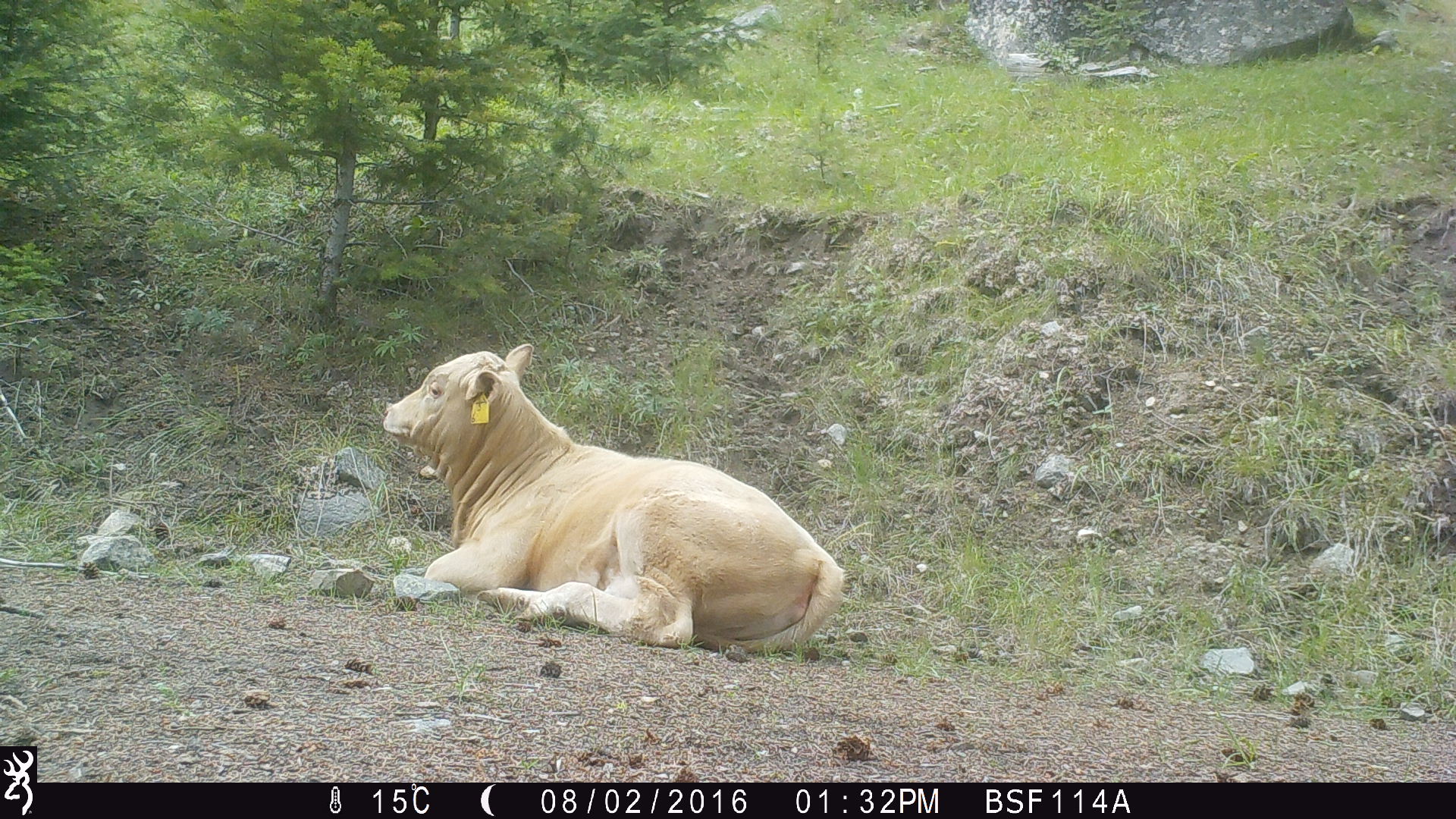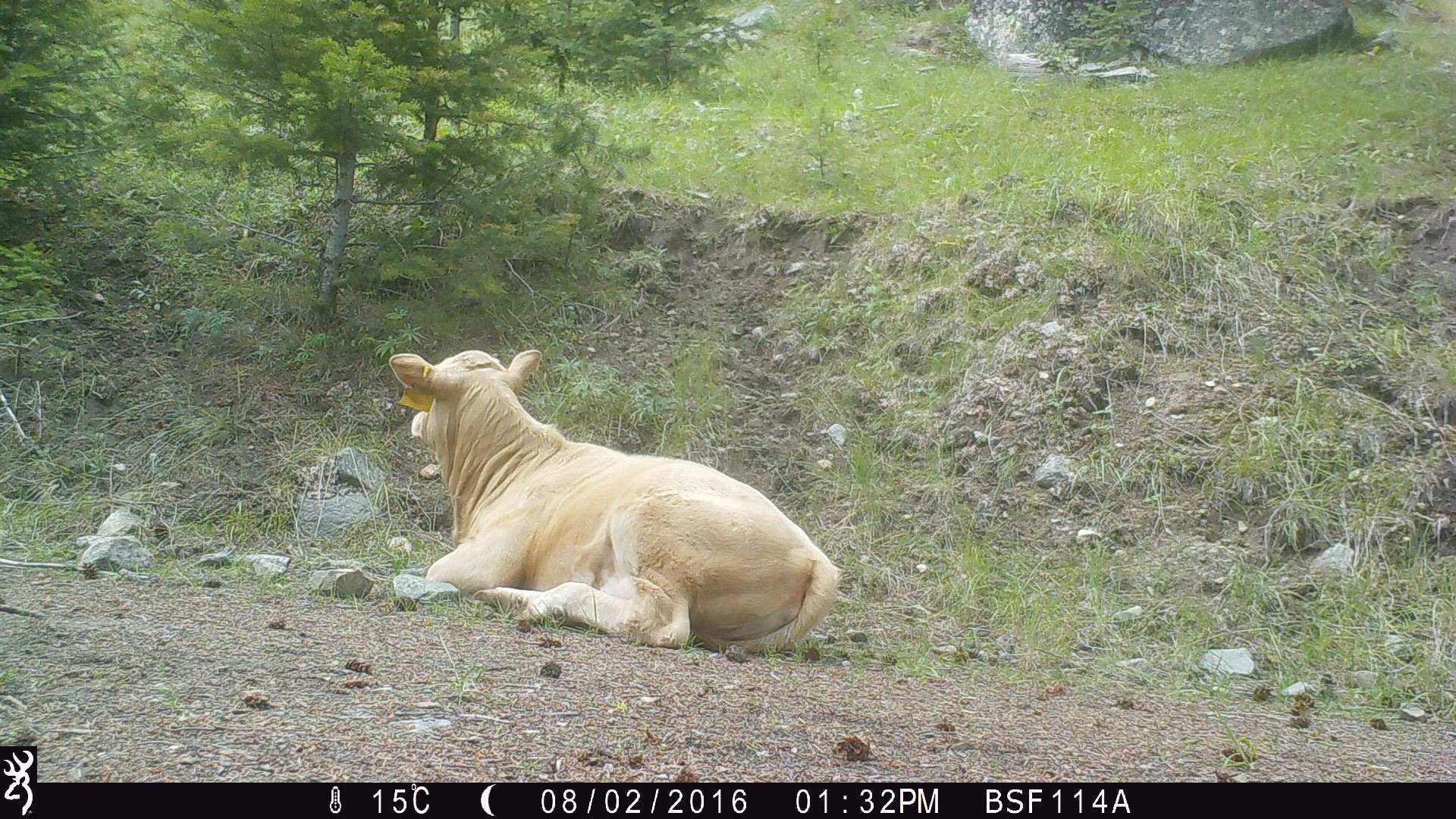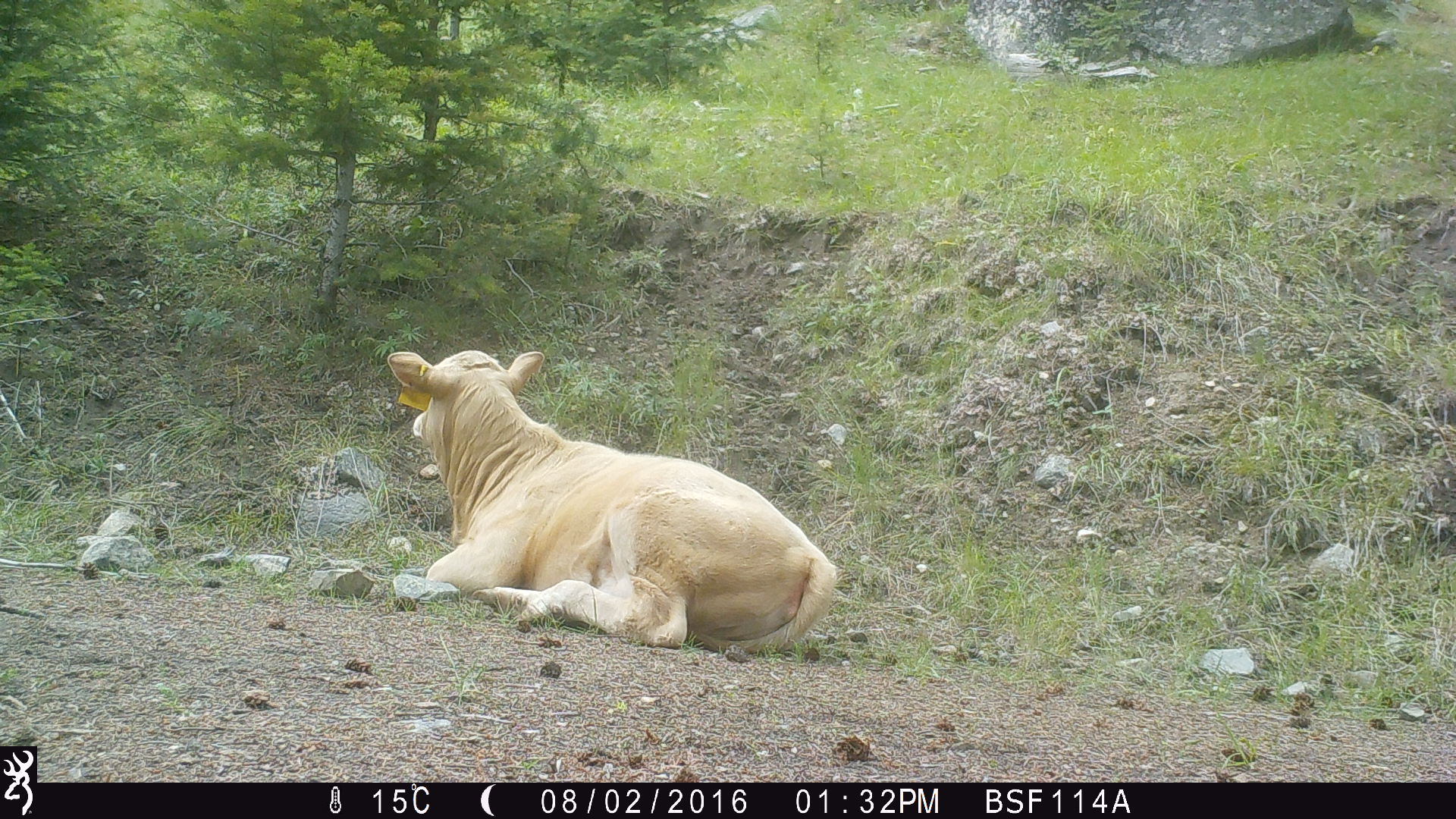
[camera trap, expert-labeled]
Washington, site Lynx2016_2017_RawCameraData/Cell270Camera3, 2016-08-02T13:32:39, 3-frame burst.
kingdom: Animalia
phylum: Chordata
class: Mammalia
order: Artiodactyla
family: Bovidae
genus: Bos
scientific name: Bos taurus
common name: domestic cattle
Domestic cattle (Bos taurus). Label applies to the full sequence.